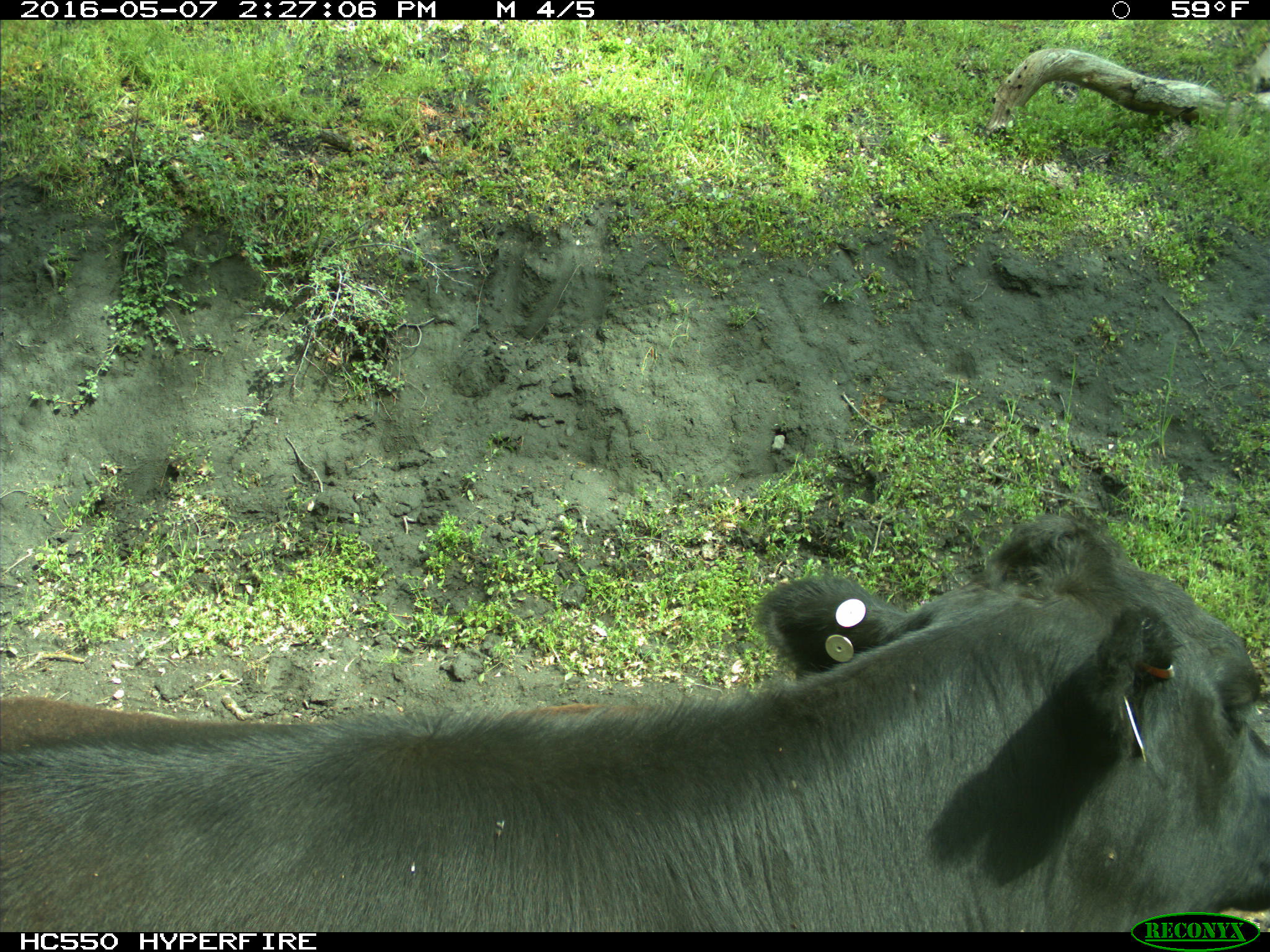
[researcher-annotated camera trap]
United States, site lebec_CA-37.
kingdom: Animalia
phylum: Chordata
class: Mammalia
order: Artiodactyla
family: Bovidae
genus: Bos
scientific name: Bos taurus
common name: domestic cow